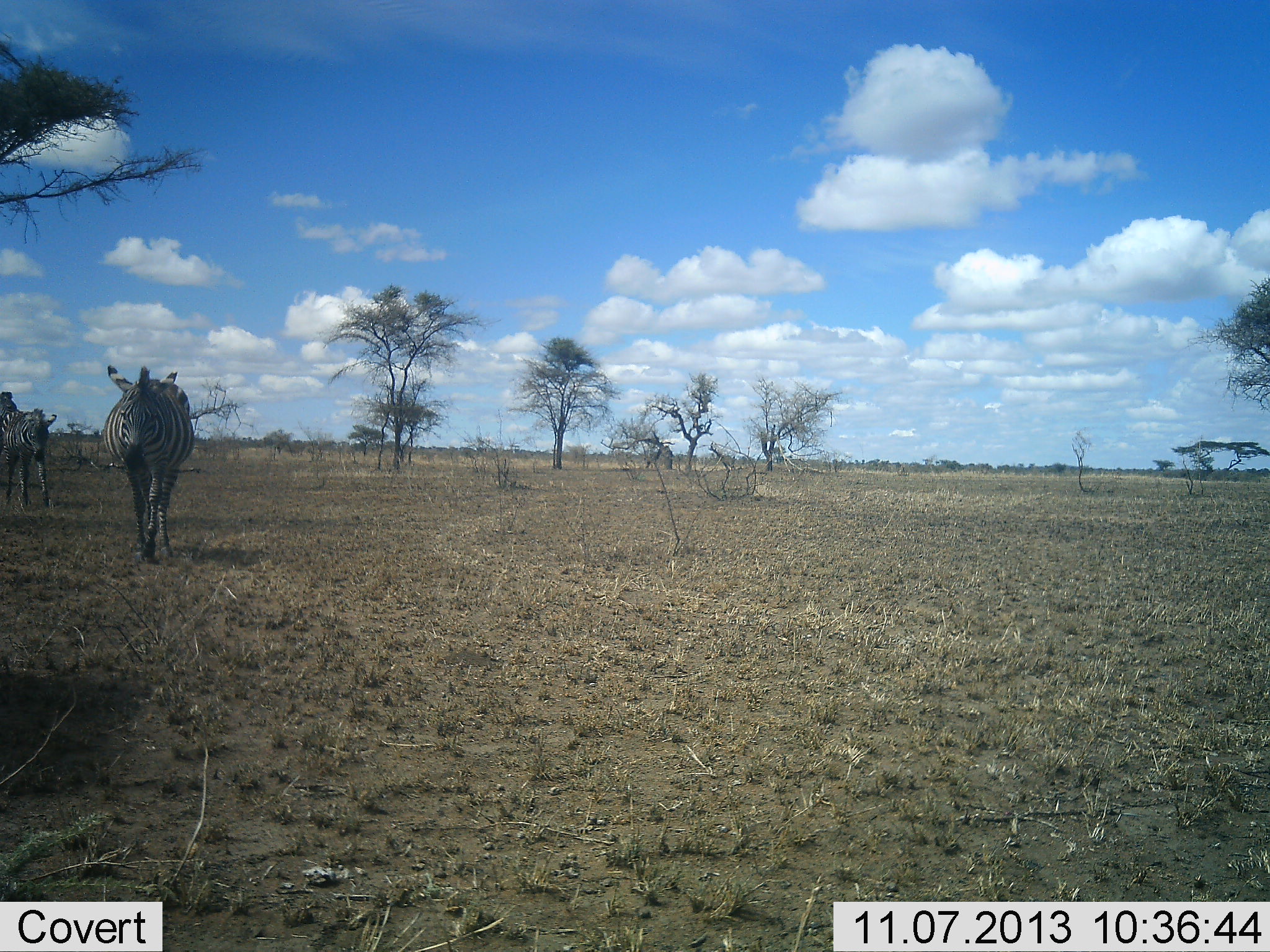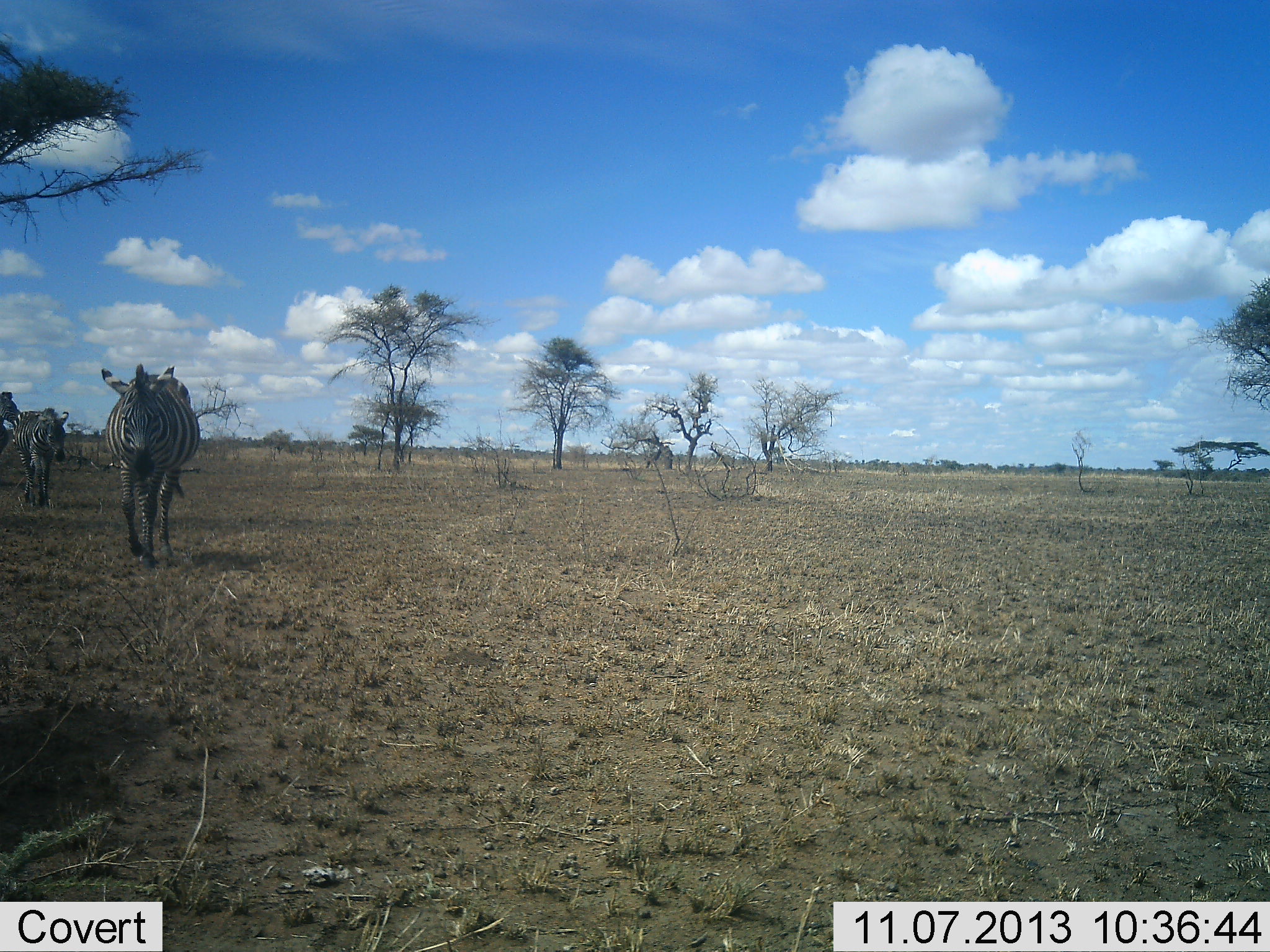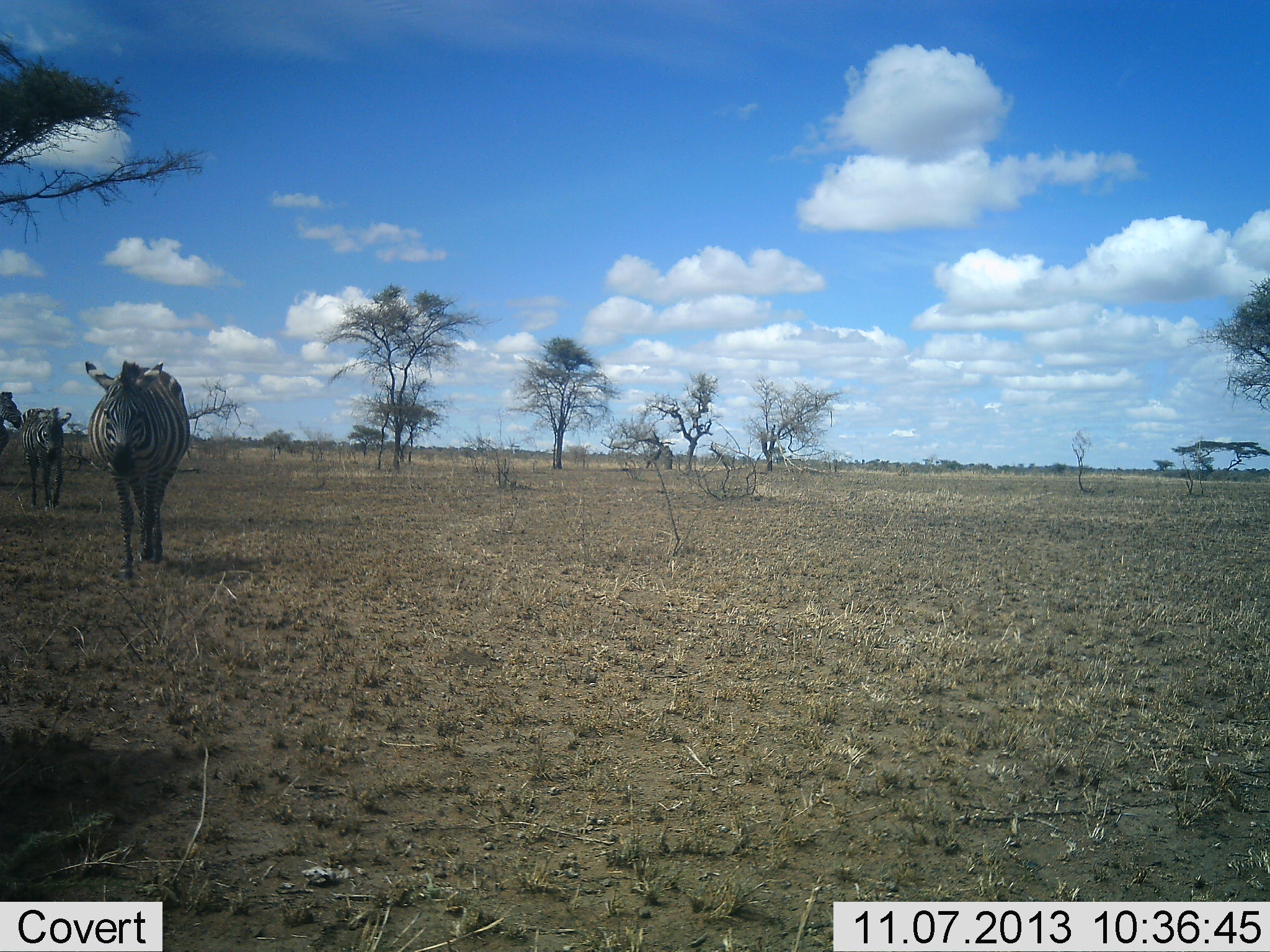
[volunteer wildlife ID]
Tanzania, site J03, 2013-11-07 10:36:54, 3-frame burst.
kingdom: Animalia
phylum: Chordata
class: Mammalia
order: Perissodactyla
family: Equidae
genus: Equus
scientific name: Equus quagga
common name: plains zebra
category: zebra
Zebra (plains zebra) (Equus quagga), count 2. Behavior (volunteer vote fractions): standing 10%, resting 0%, moving 100%, interacting 0%. Young present (vote fraction): 0%. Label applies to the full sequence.